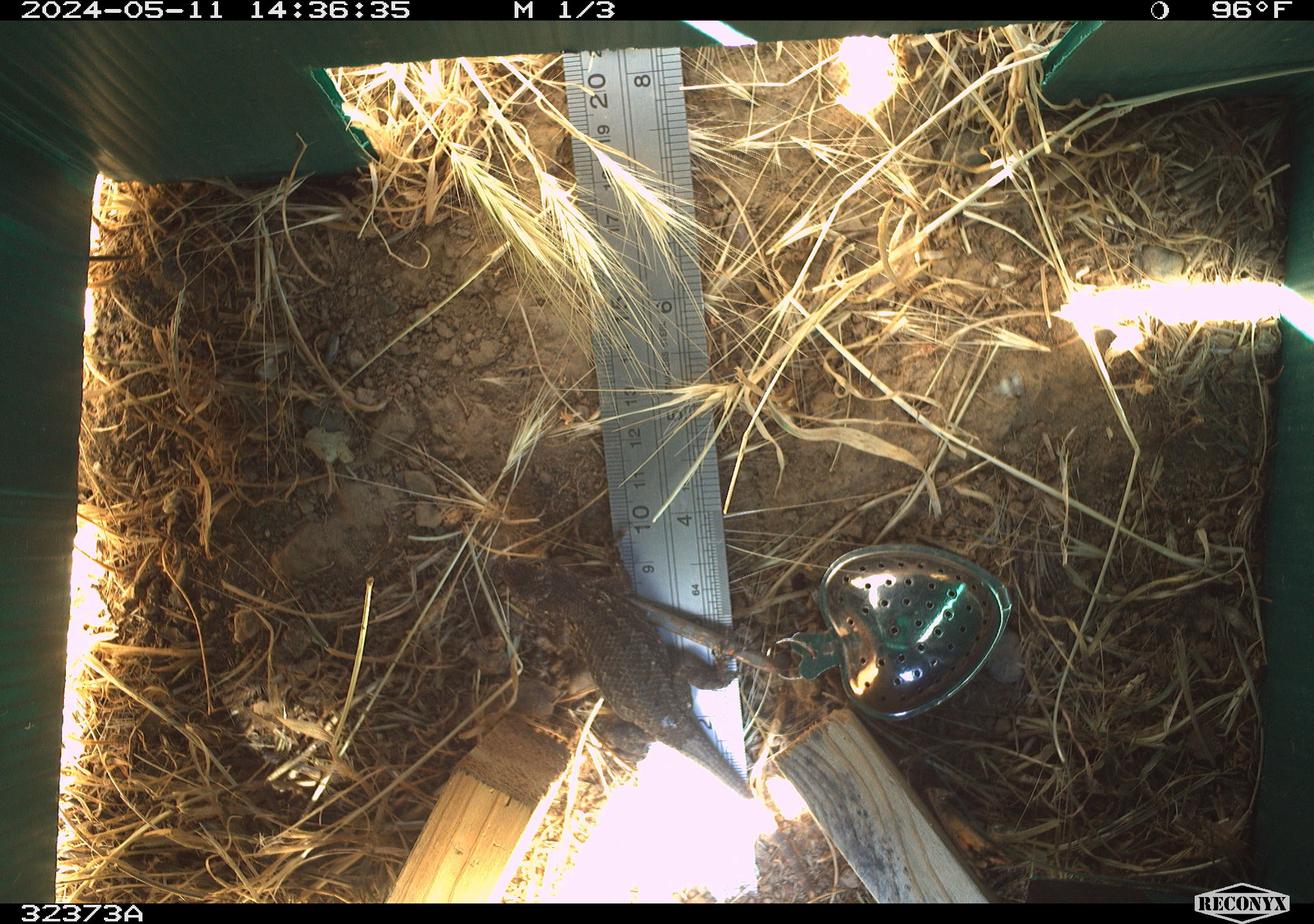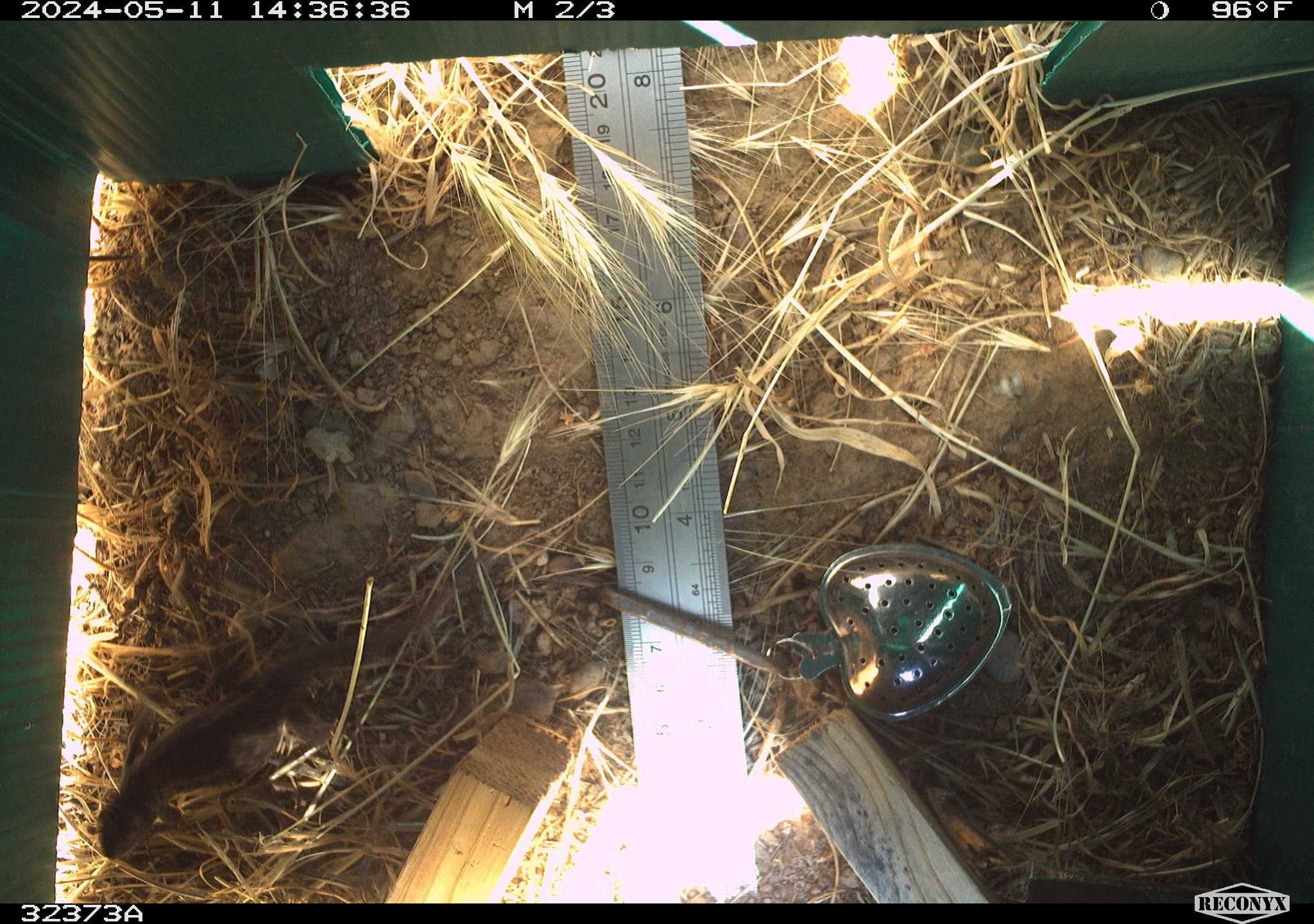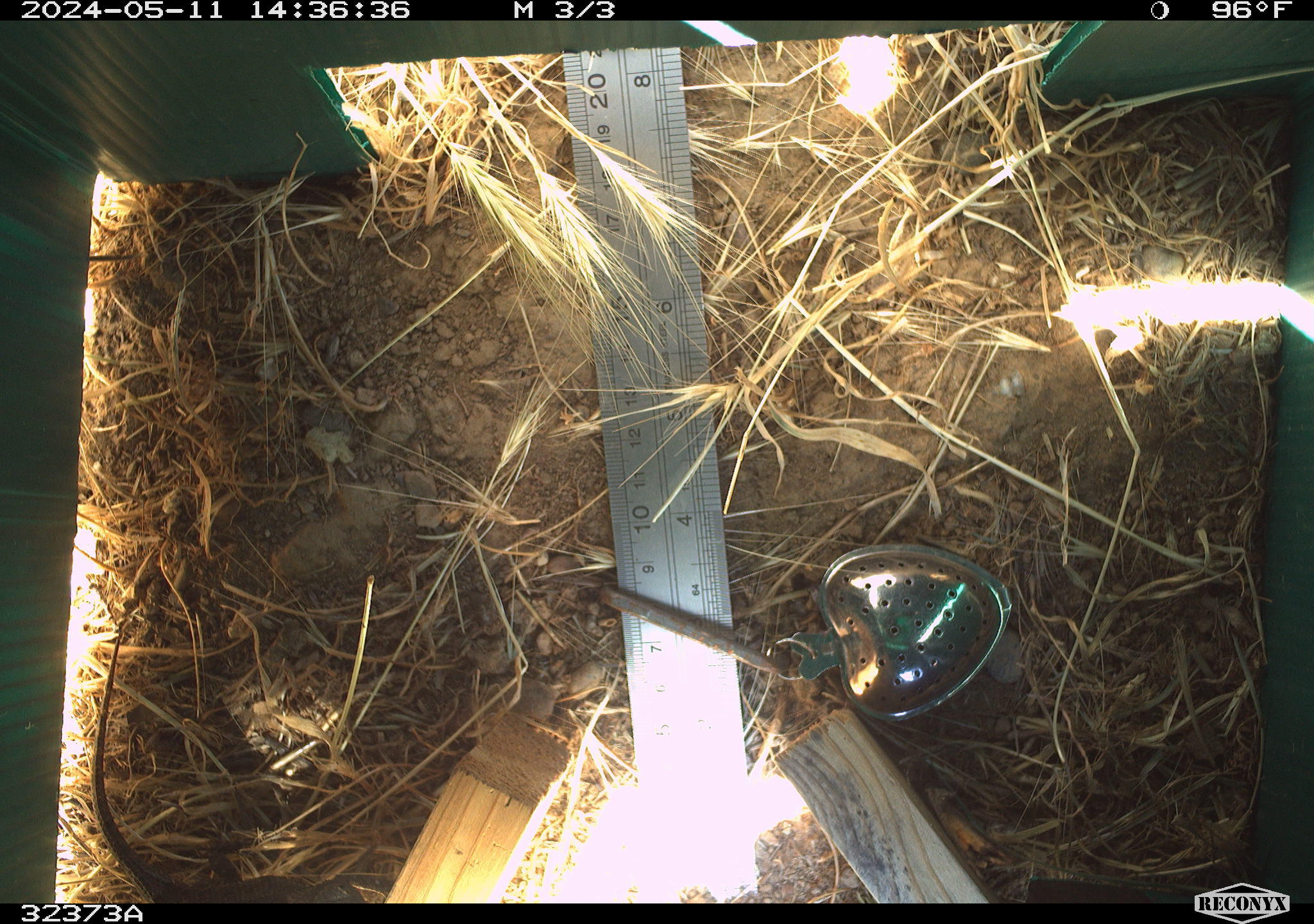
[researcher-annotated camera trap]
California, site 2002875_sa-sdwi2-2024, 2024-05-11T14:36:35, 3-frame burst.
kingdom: Animalia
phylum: Chordata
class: Reptilia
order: Squamata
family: Phrynosomatidae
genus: Sceloporus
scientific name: Sceloporus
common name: spiny lizards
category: sceloporus species